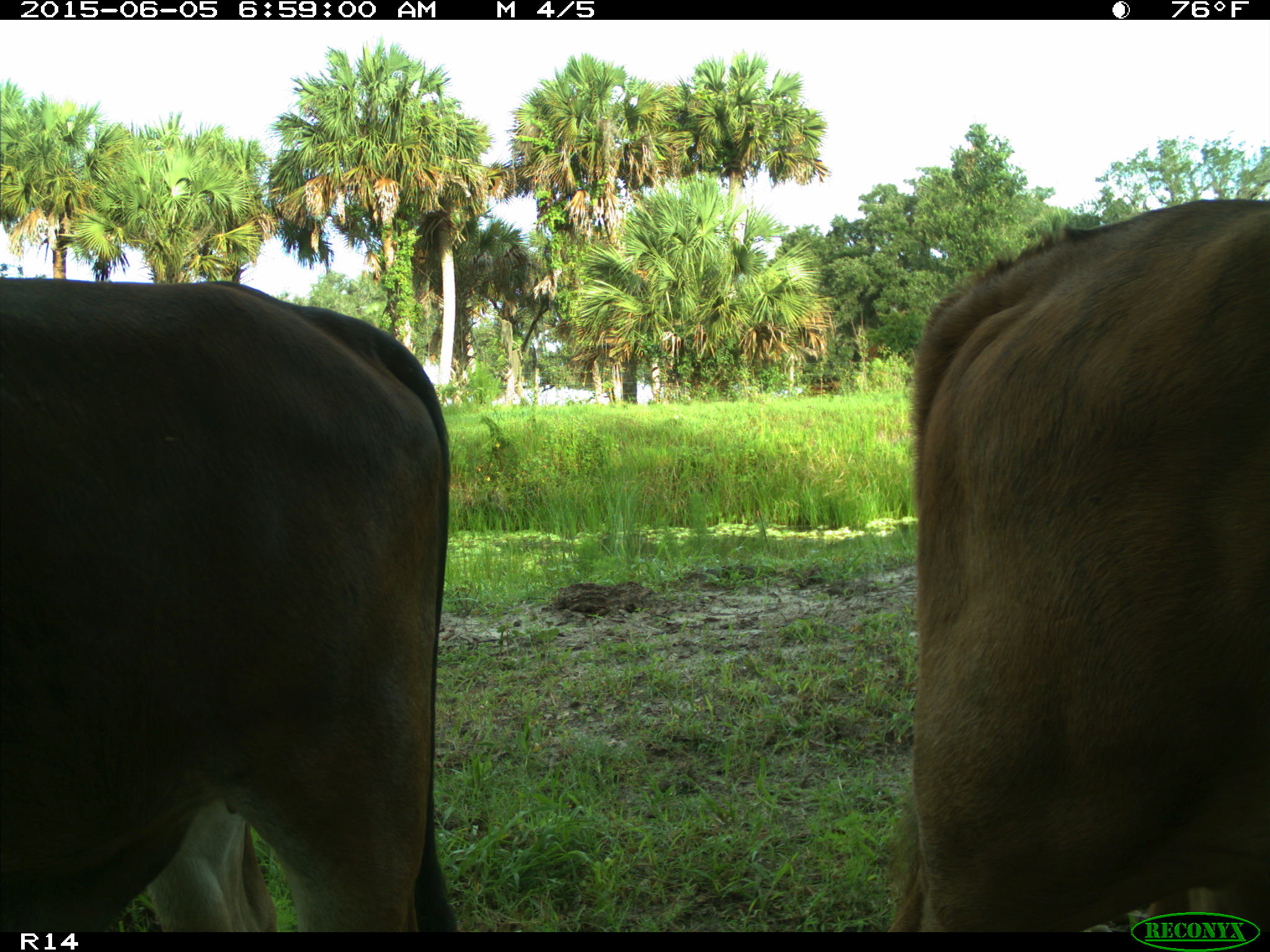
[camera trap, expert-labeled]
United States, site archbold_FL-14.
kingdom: Animalia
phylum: Chordata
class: Mammalia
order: Artiodactyla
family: Bovidae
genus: Bos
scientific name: Bos taurus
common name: domestic cow